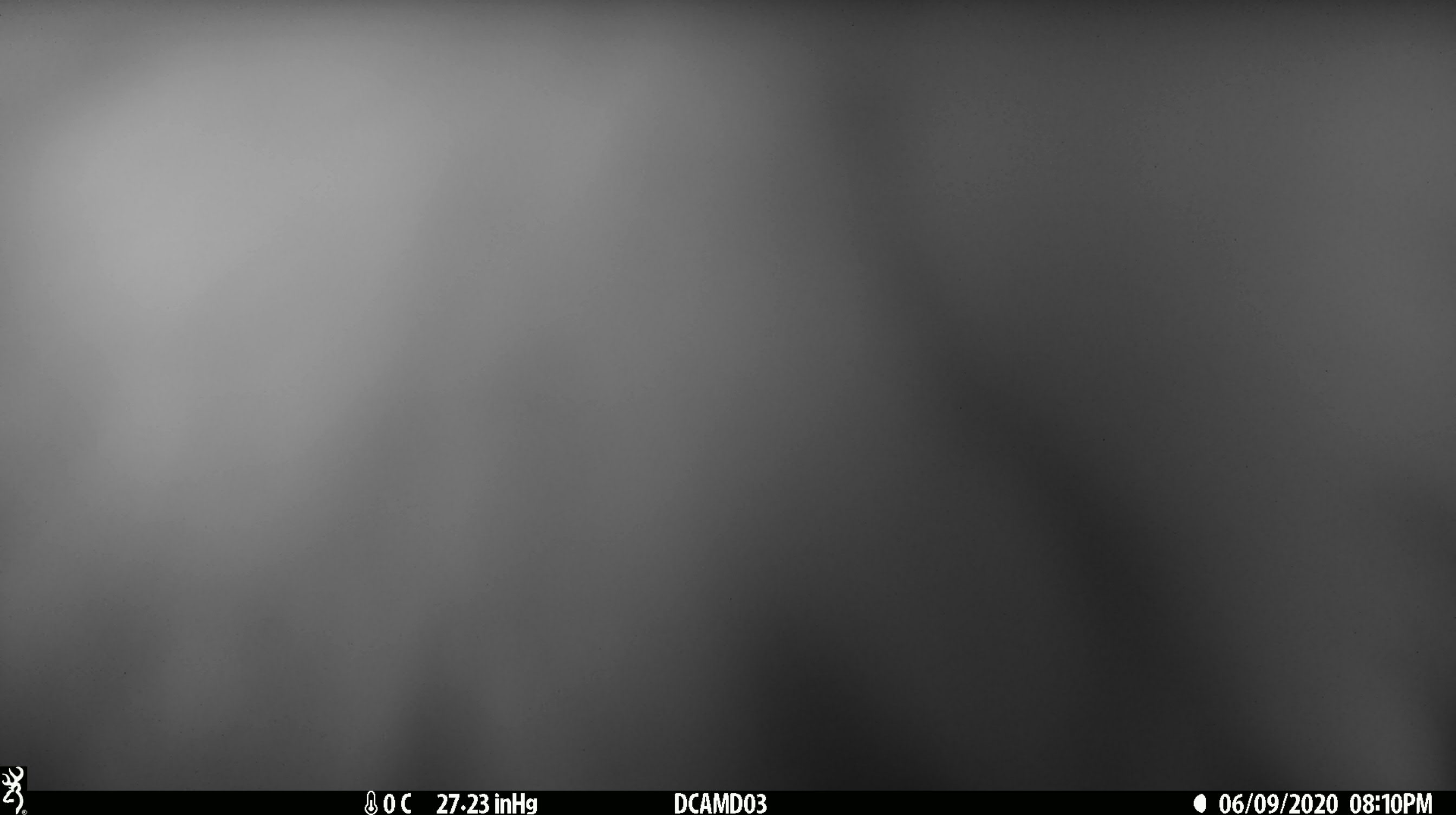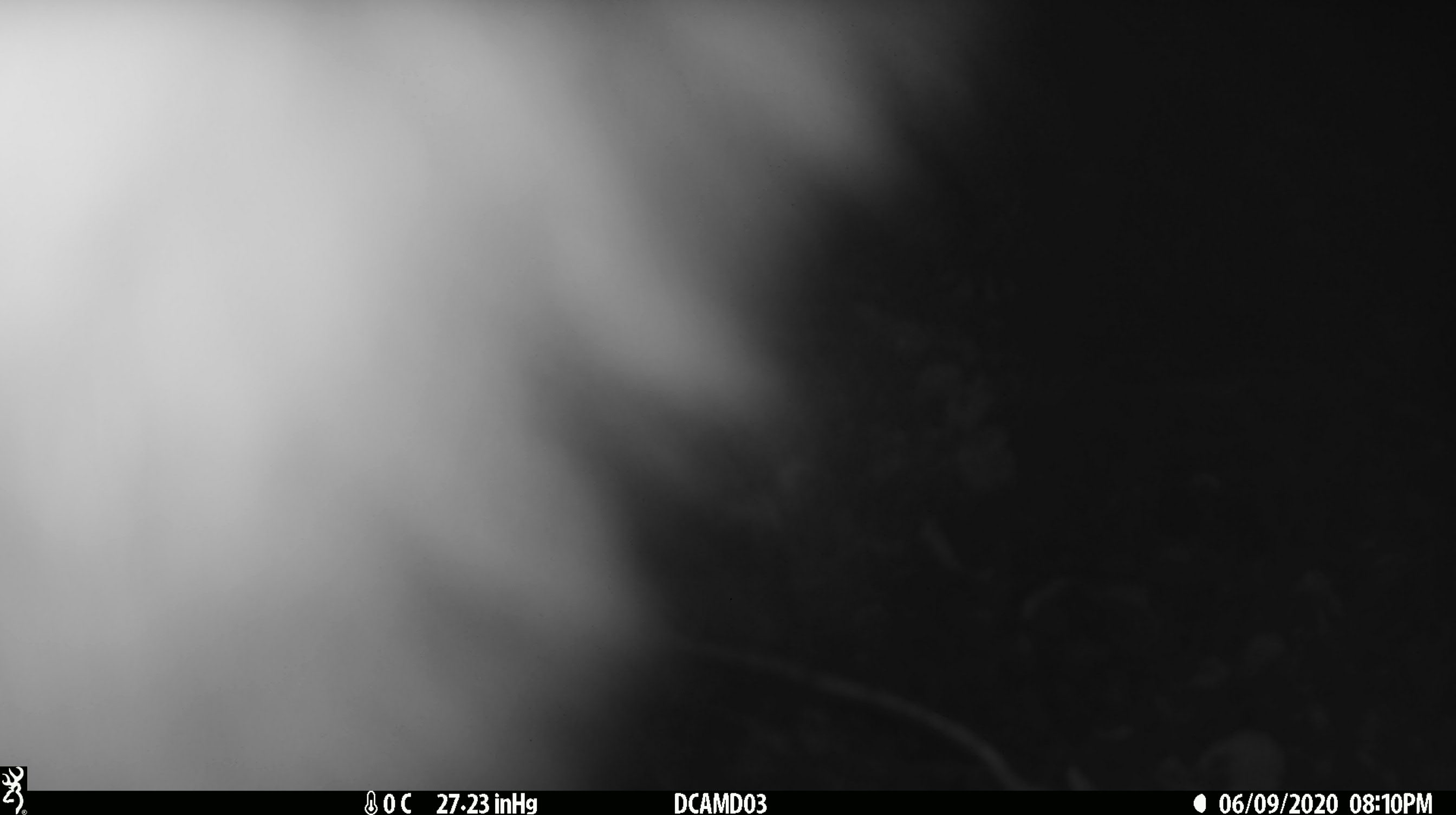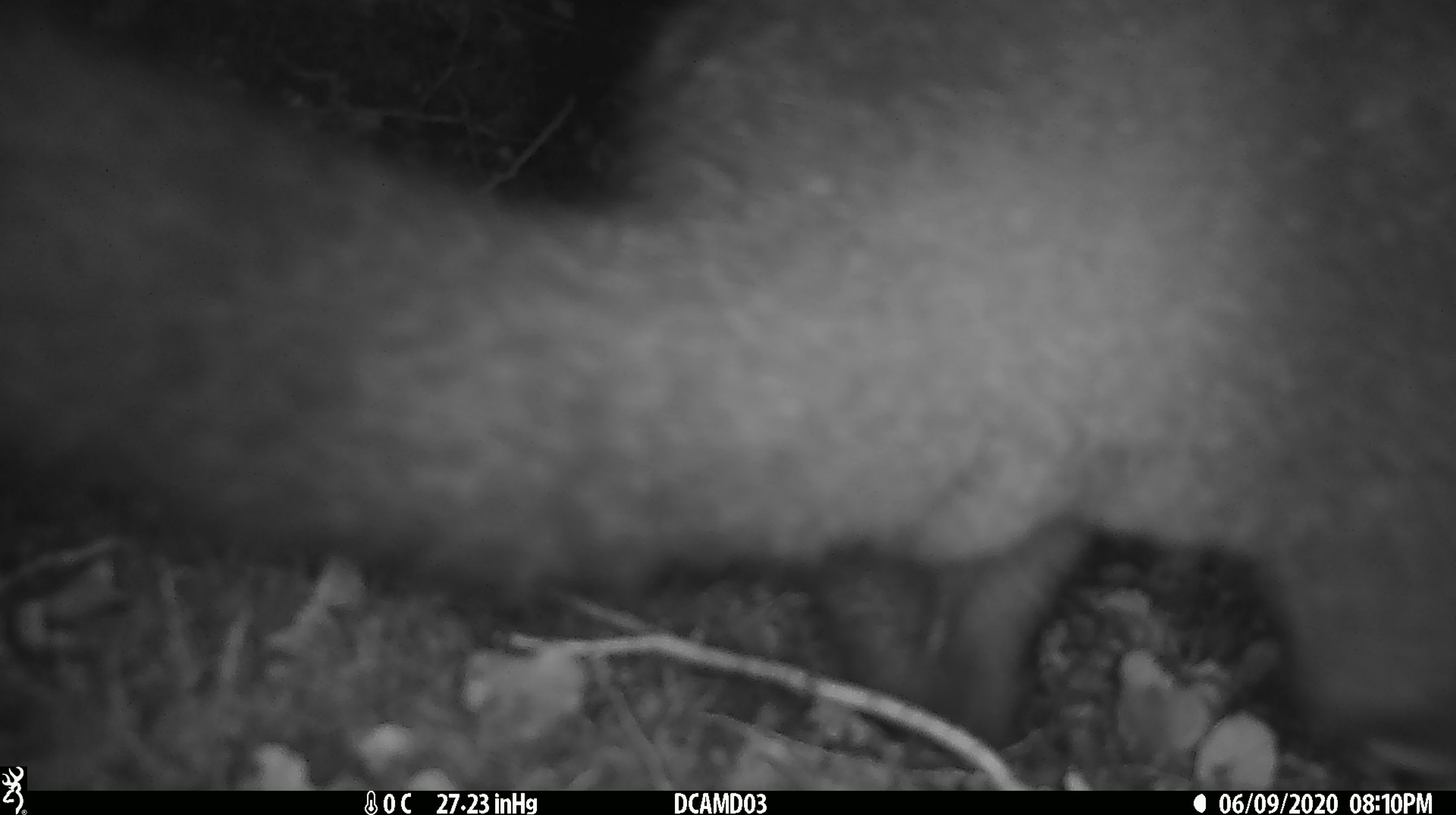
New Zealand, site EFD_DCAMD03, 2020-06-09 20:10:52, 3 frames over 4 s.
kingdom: Animalia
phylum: Chordata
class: Mammalia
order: Diprotodontia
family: Phalangeridae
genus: Trichosurus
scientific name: Trichosurus vulpecula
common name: common brushtail possum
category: possum